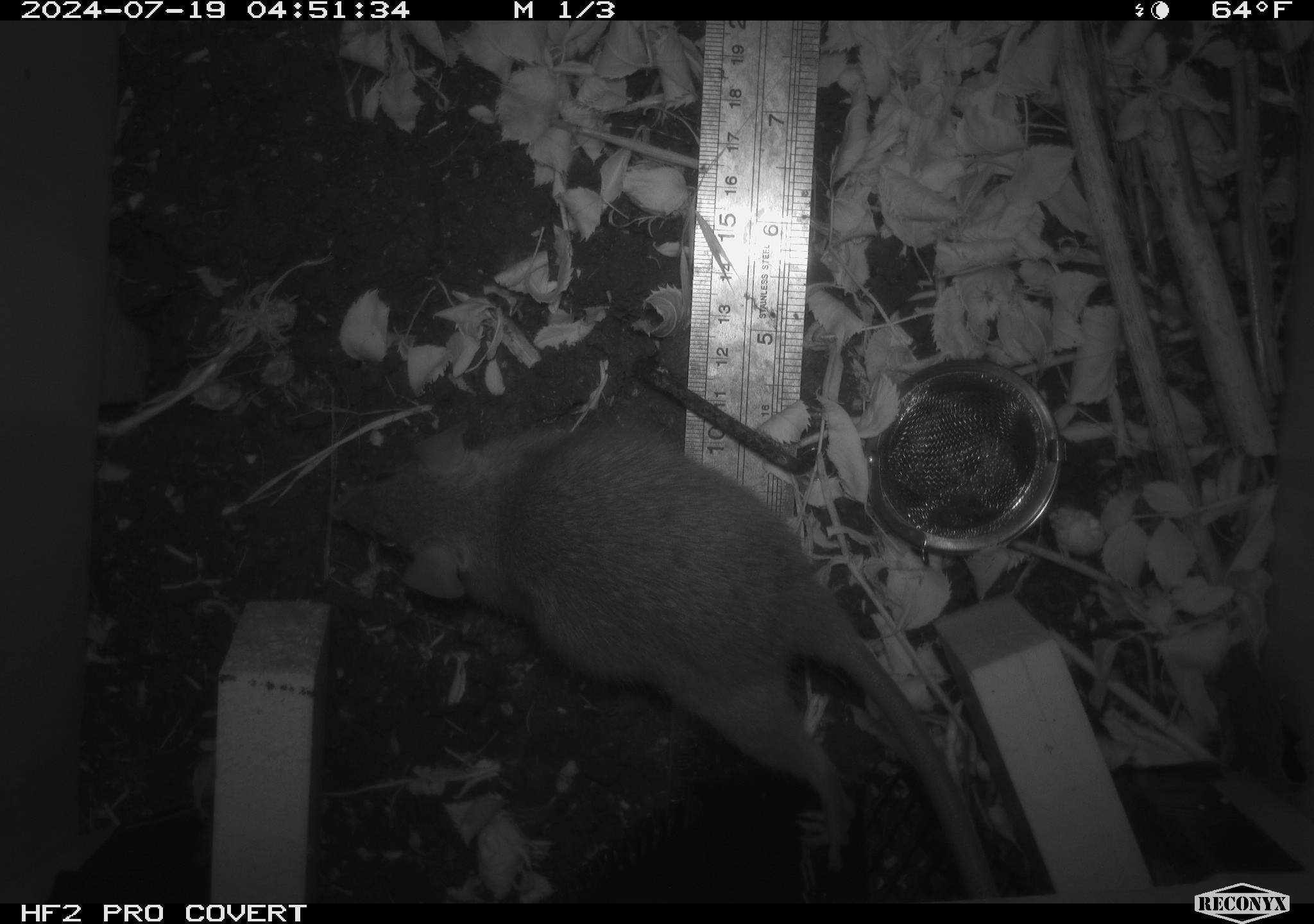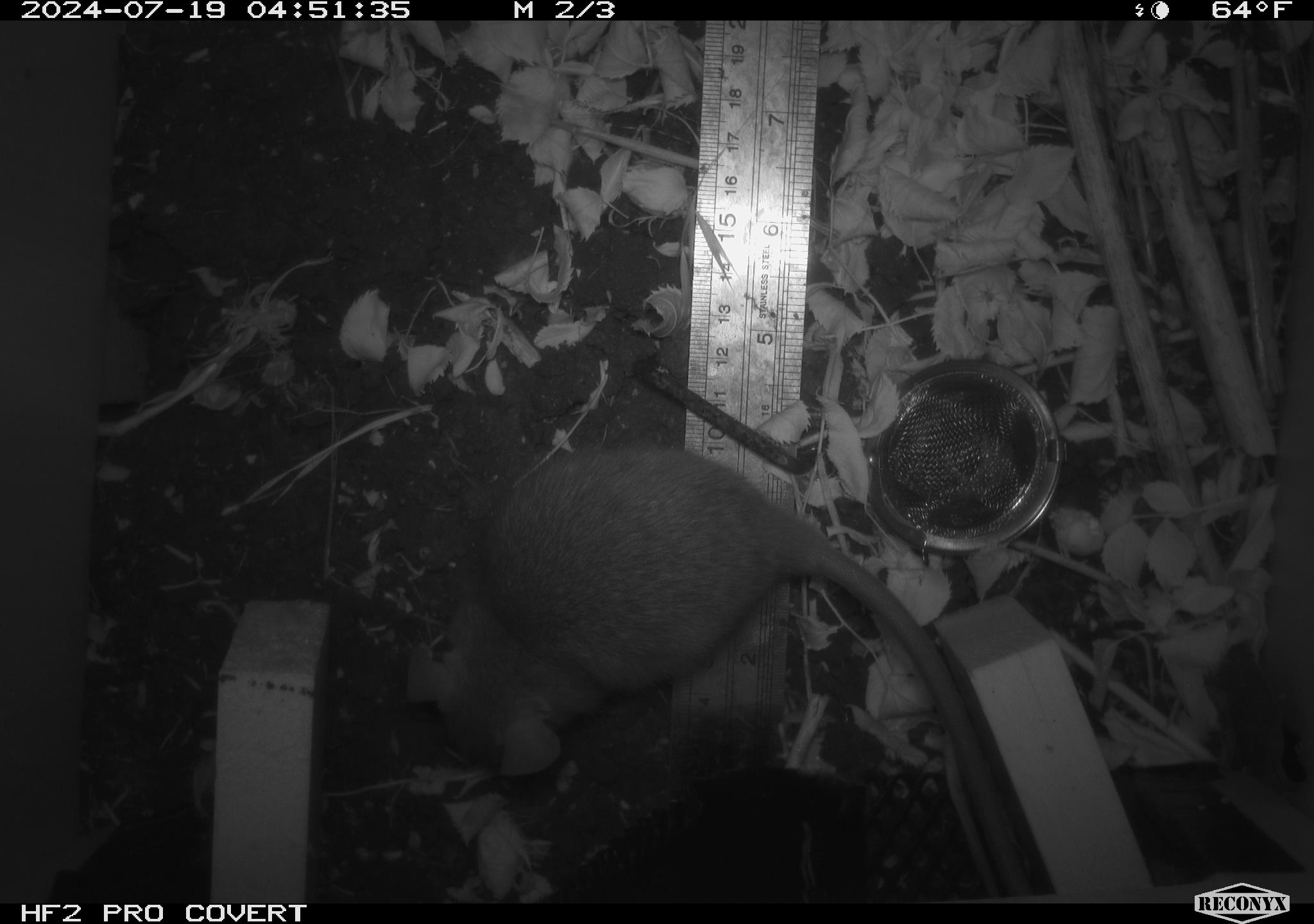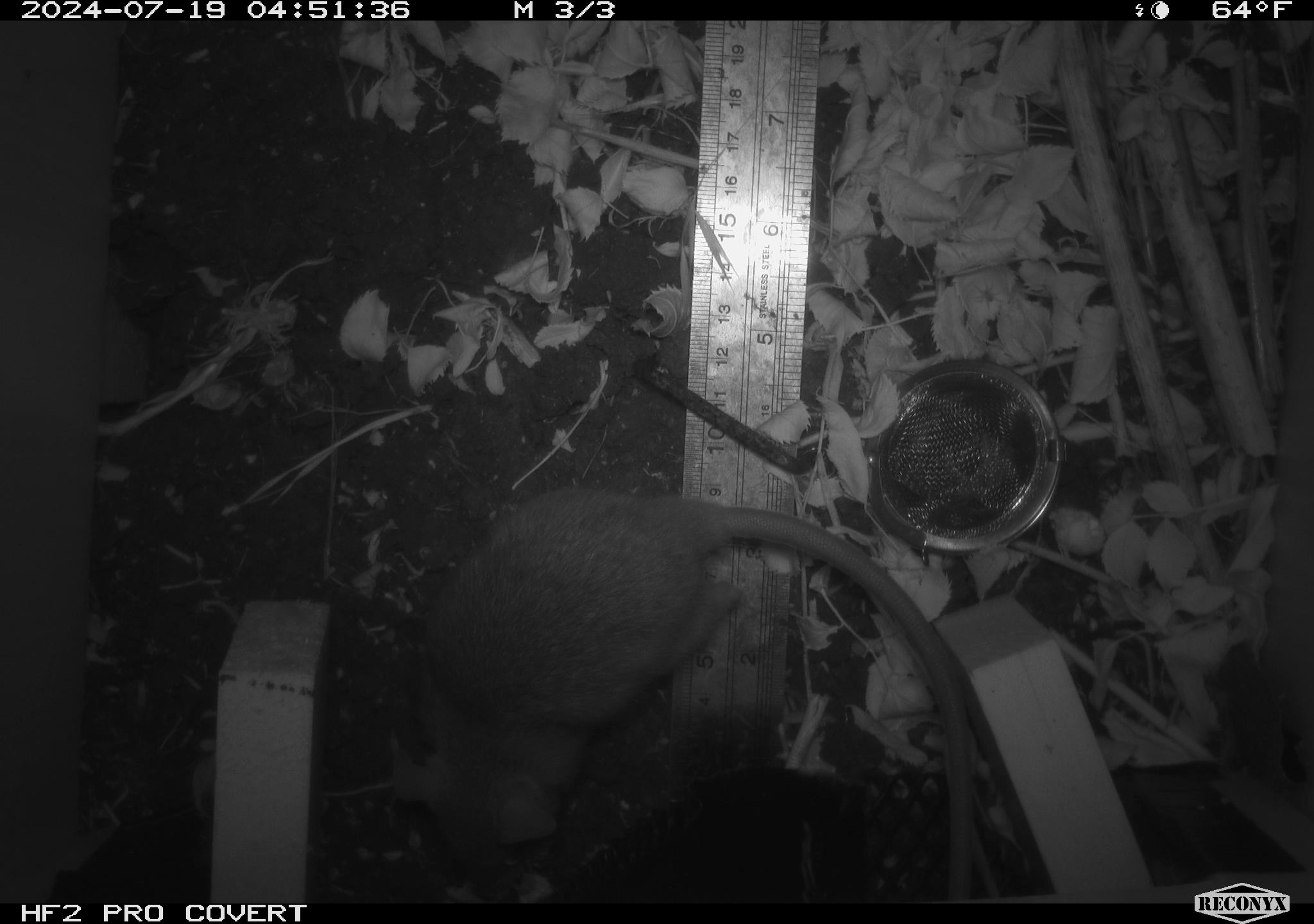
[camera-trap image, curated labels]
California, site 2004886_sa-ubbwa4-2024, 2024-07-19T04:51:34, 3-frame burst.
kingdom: Animalia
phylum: Chordata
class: Mammalia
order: Rodentia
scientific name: Rodentia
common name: woodrat or rat or mouse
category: woodrat or rat or mouse species